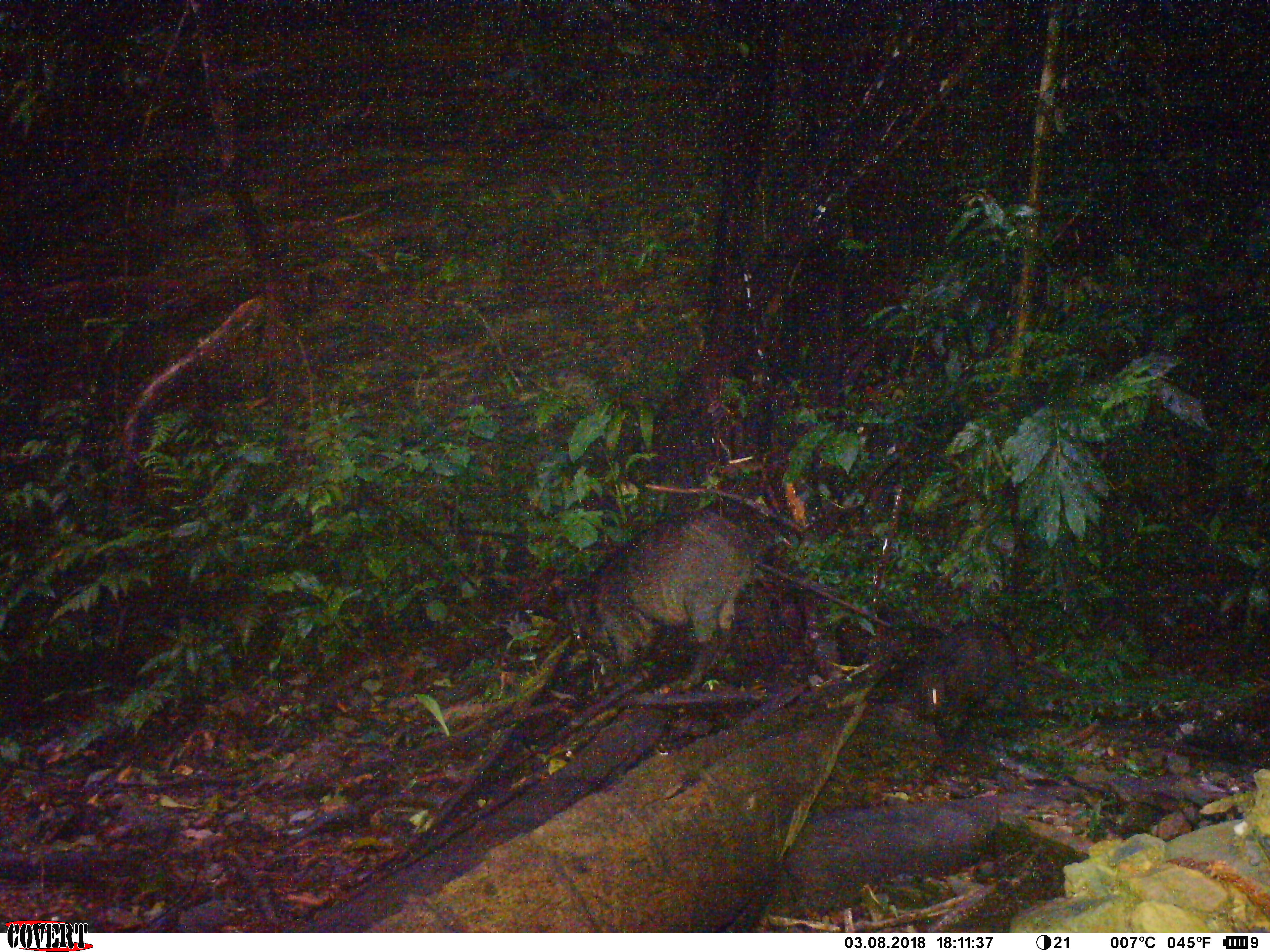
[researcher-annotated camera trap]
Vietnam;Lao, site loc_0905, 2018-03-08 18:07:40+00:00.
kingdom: Animalia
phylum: Chordata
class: Mammalia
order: Artiodactyla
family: Suidae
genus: Sus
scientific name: Sus scrofa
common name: eurasian wild pig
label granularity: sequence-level